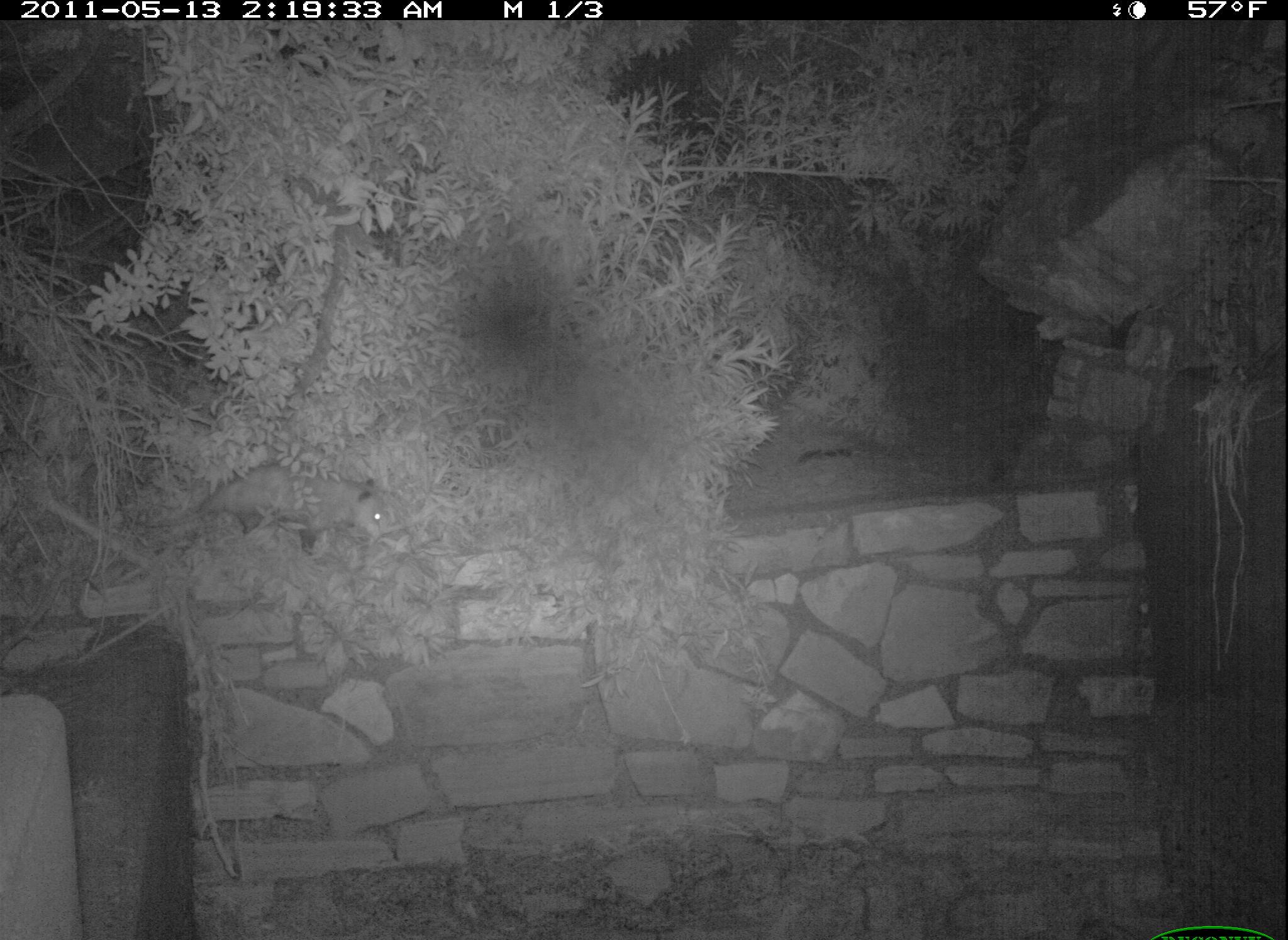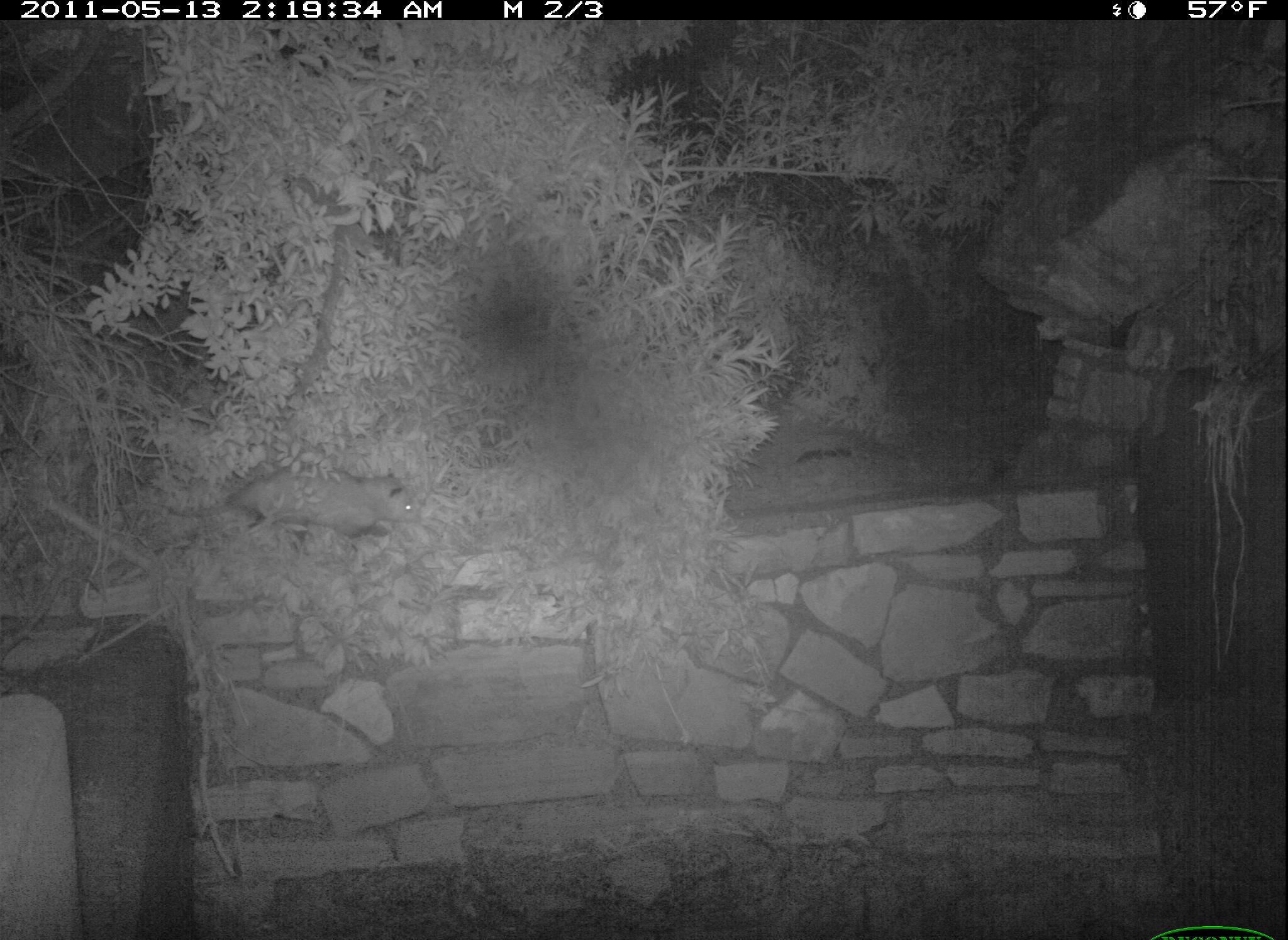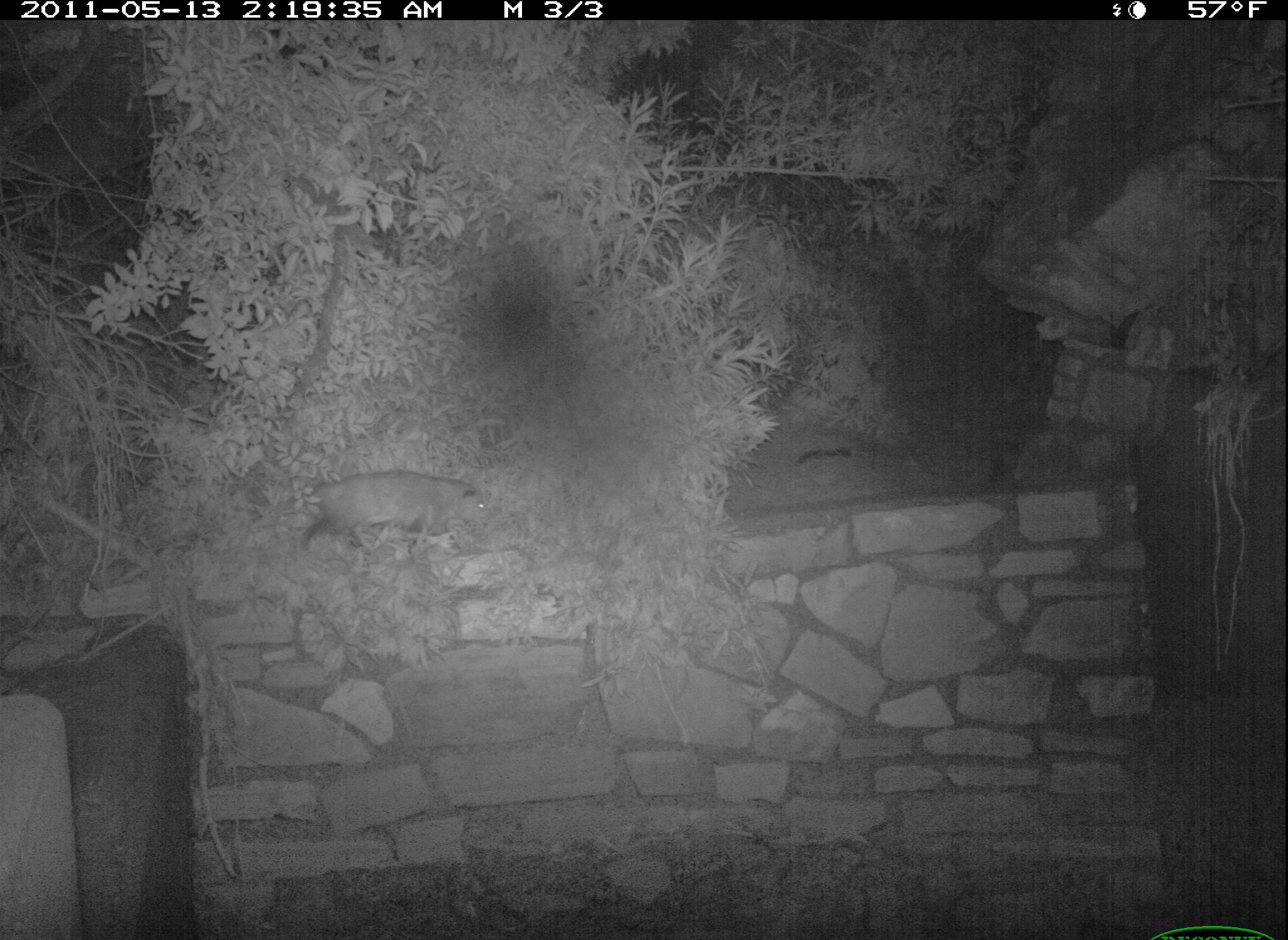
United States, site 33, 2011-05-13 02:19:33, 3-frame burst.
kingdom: Animalia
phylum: Chordata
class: Mammalia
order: Didelphimorphia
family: Didelphidae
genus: Didelphis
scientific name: Didelphis virginiana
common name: virginia opossum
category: opossum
Opossum (virginia opossum) (Didelphis virginiana).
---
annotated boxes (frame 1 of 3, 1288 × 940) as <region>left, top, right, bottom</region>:
opossum: <region>161, 453, 417, 562</region>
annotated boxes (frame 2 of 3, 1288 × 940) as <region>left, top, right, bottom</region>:
opossum: <region>175, 454, 438, 565</region>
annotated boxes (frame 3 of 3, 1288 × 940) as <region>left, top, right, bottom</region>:
opossum: <region>246, 457, 507, 562</region>